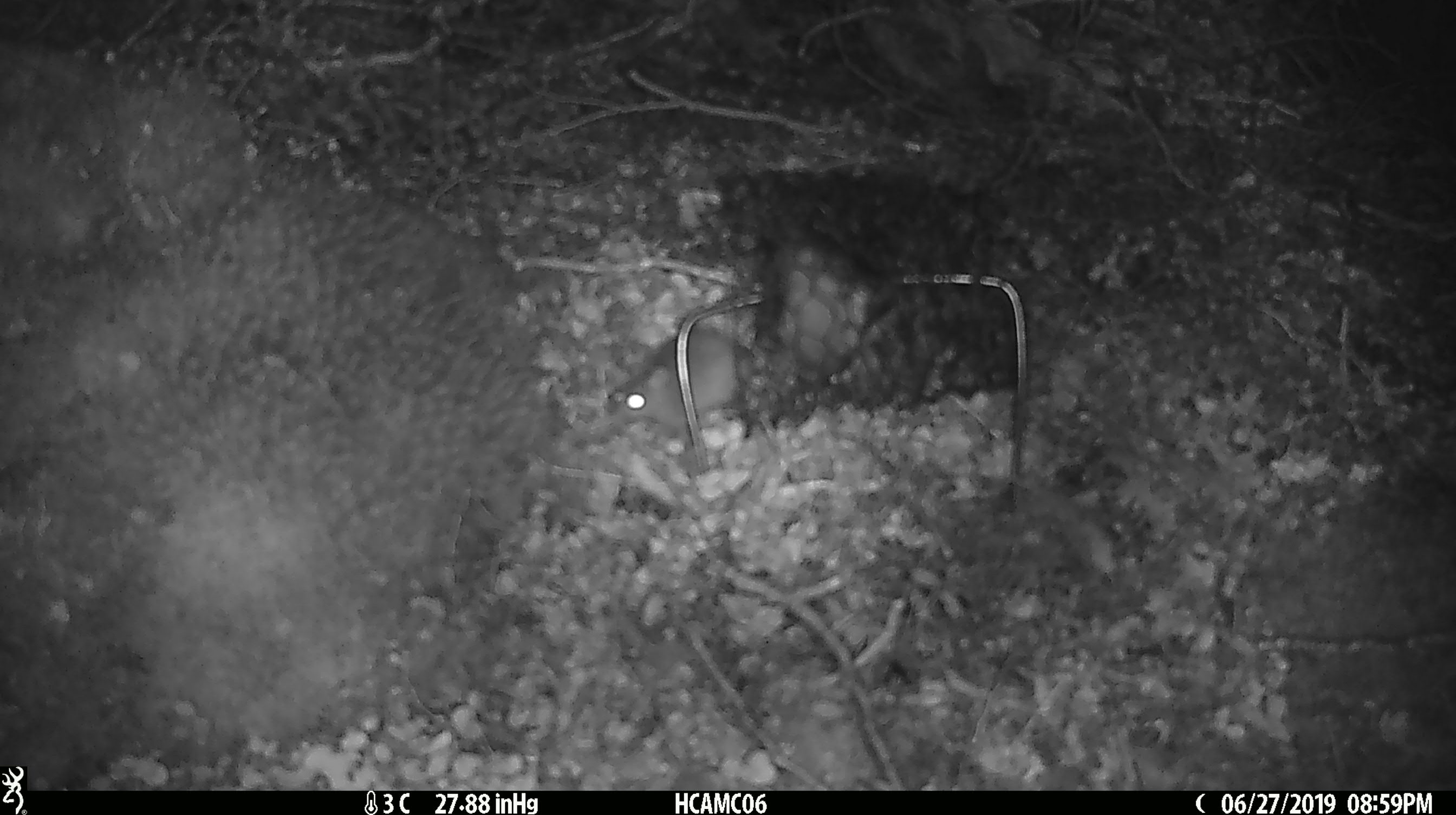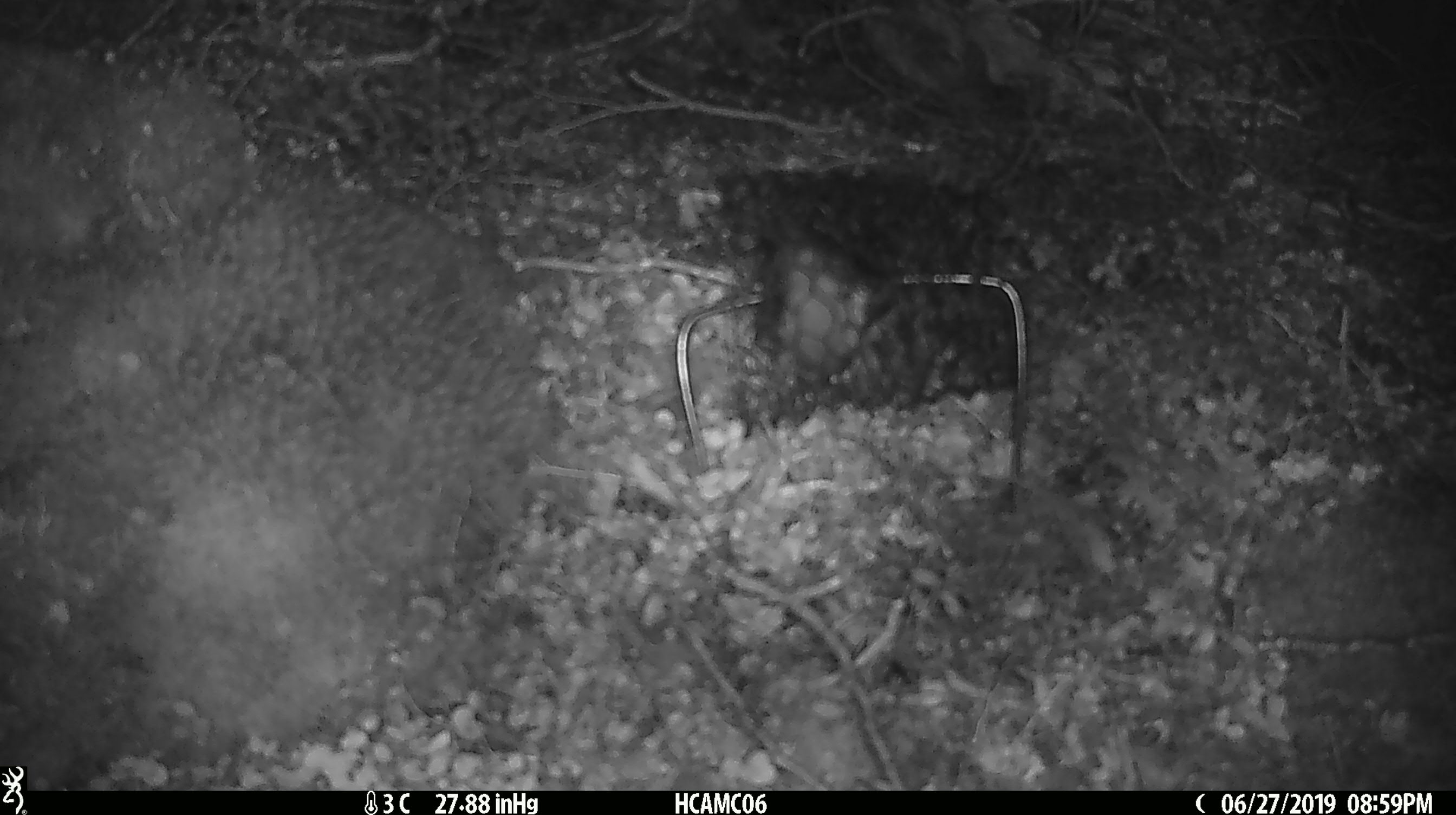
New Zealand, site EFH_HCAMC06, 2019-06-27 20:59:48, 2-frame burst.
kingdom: Animalia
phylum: Chordata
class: Mammalia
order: Rodentia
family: Muridae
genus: Mus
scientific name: Mus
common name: mouse